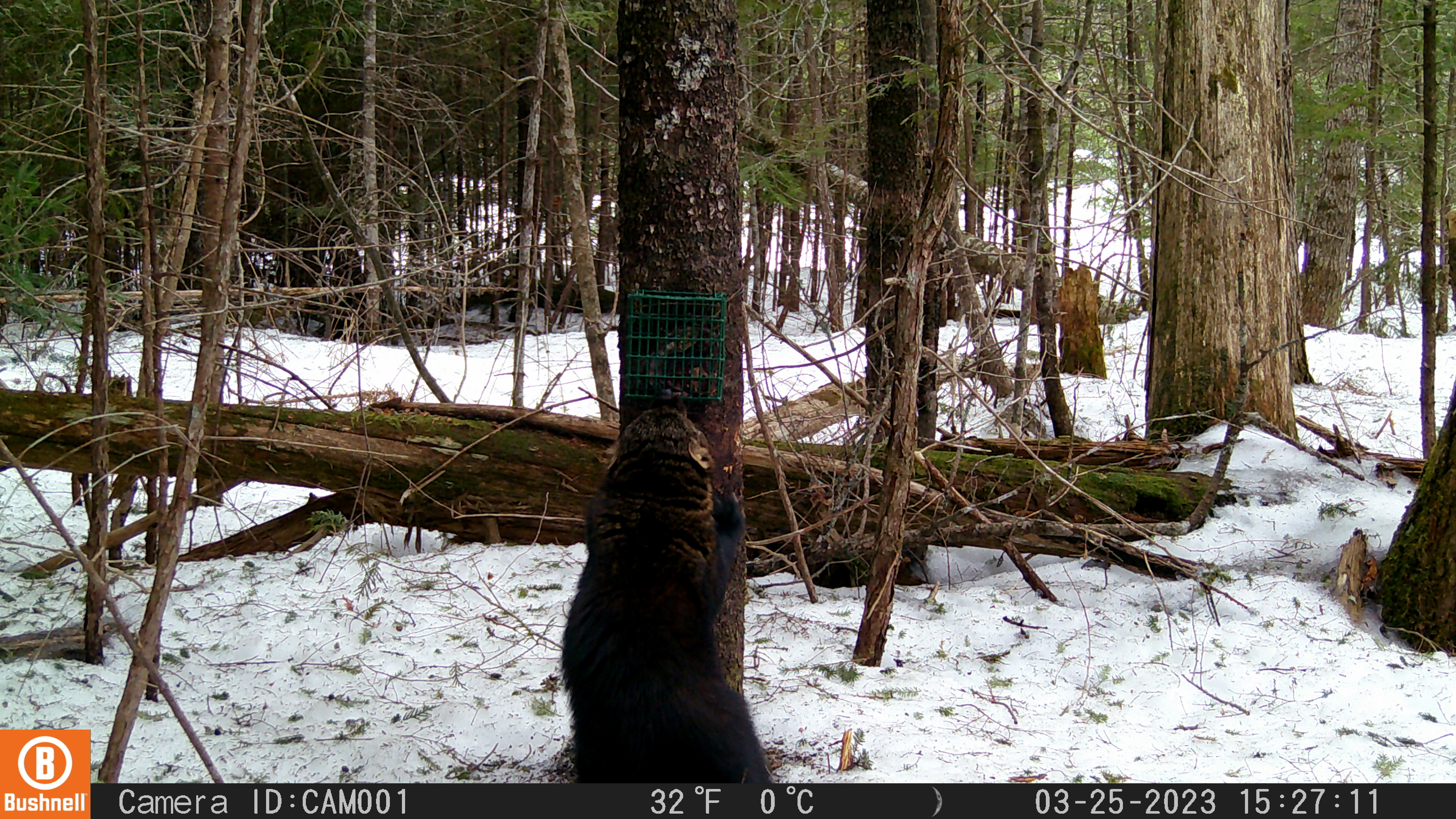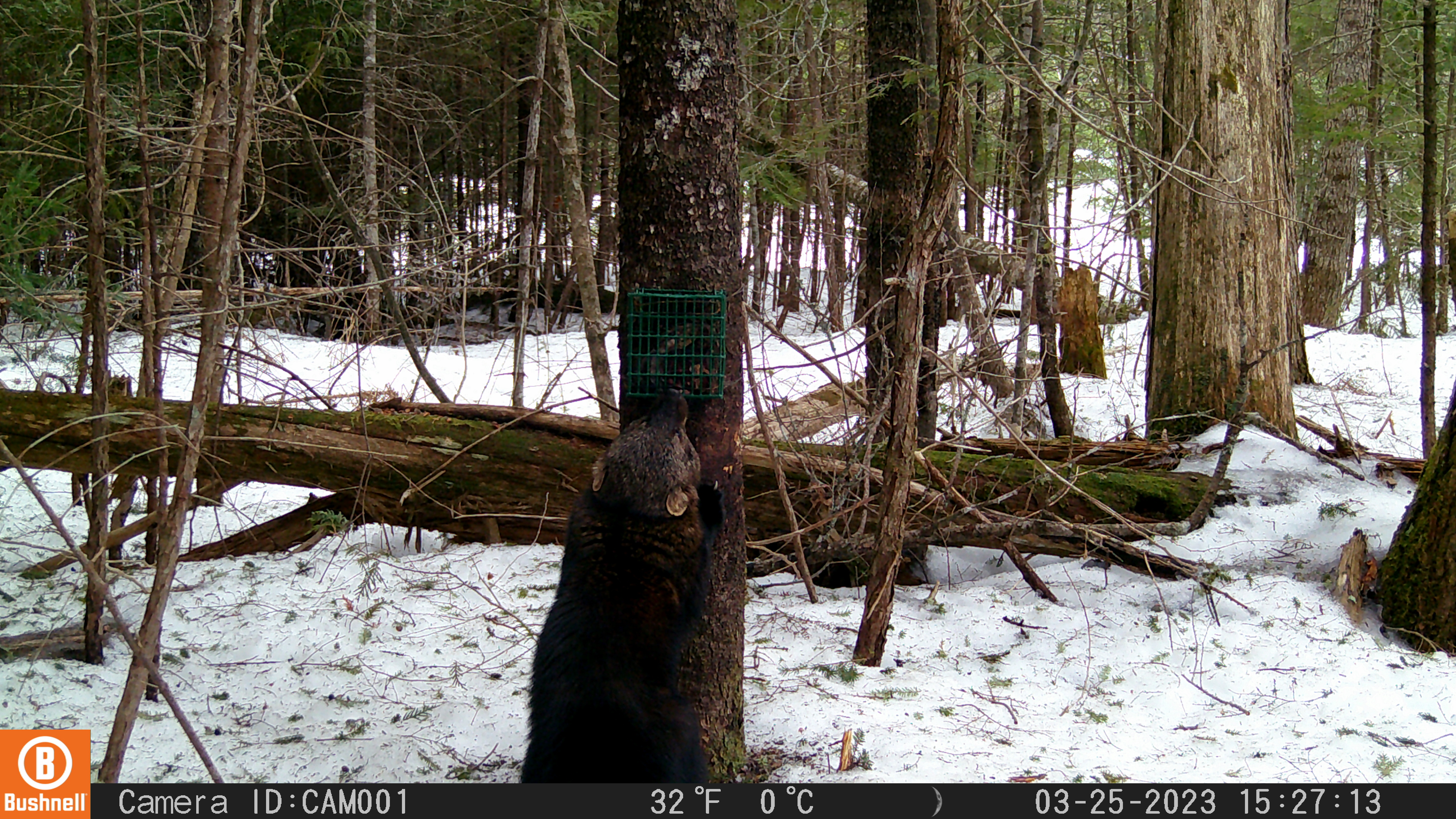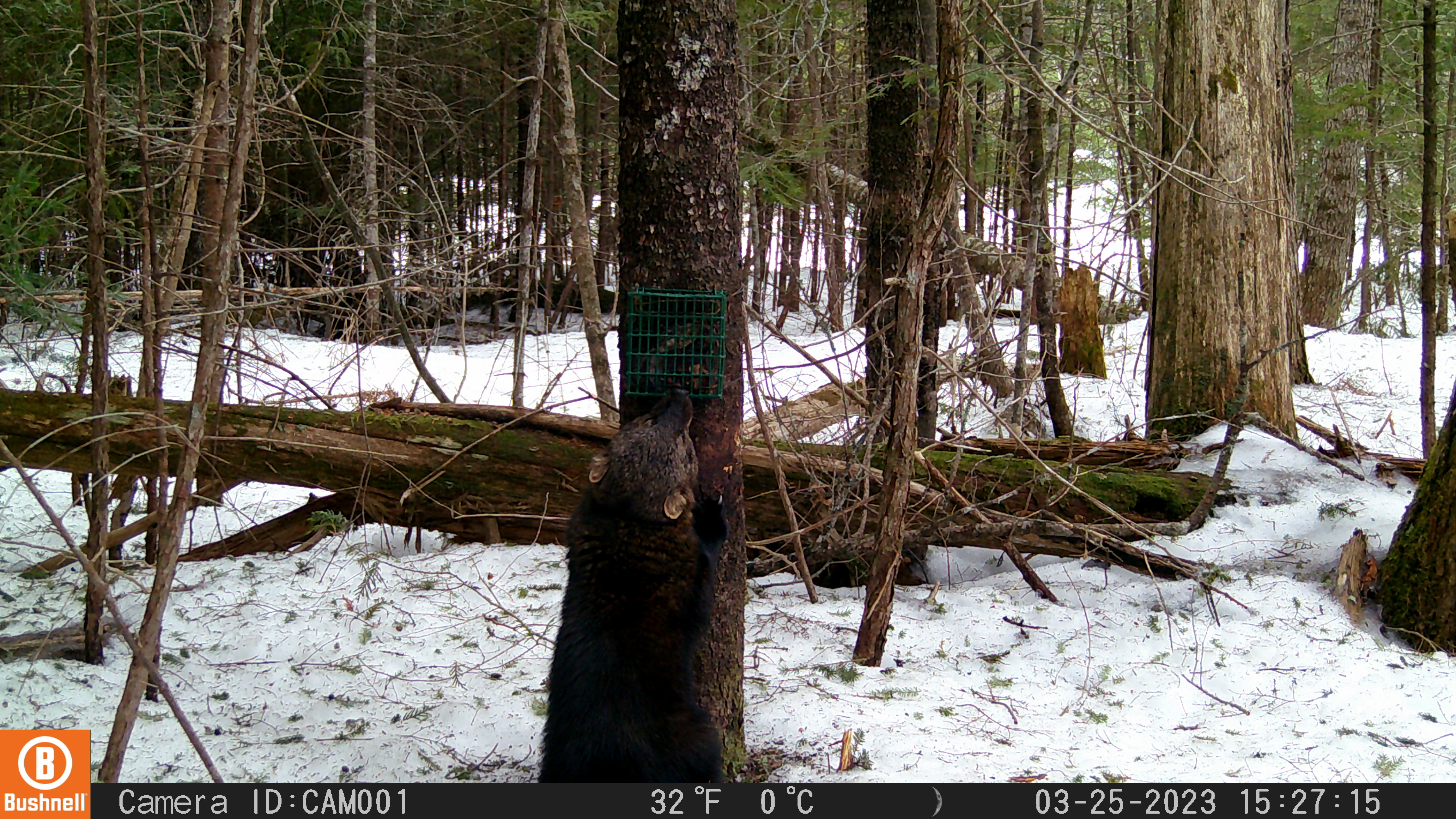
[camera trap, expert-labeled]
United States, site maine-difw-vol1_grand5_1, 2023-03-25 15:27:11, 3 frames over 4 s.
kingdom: Animalia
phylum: Chordata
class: Mammalia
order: Carnivora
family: Mustelidae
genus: Pekania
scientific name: Pekania pennanti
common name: fisher